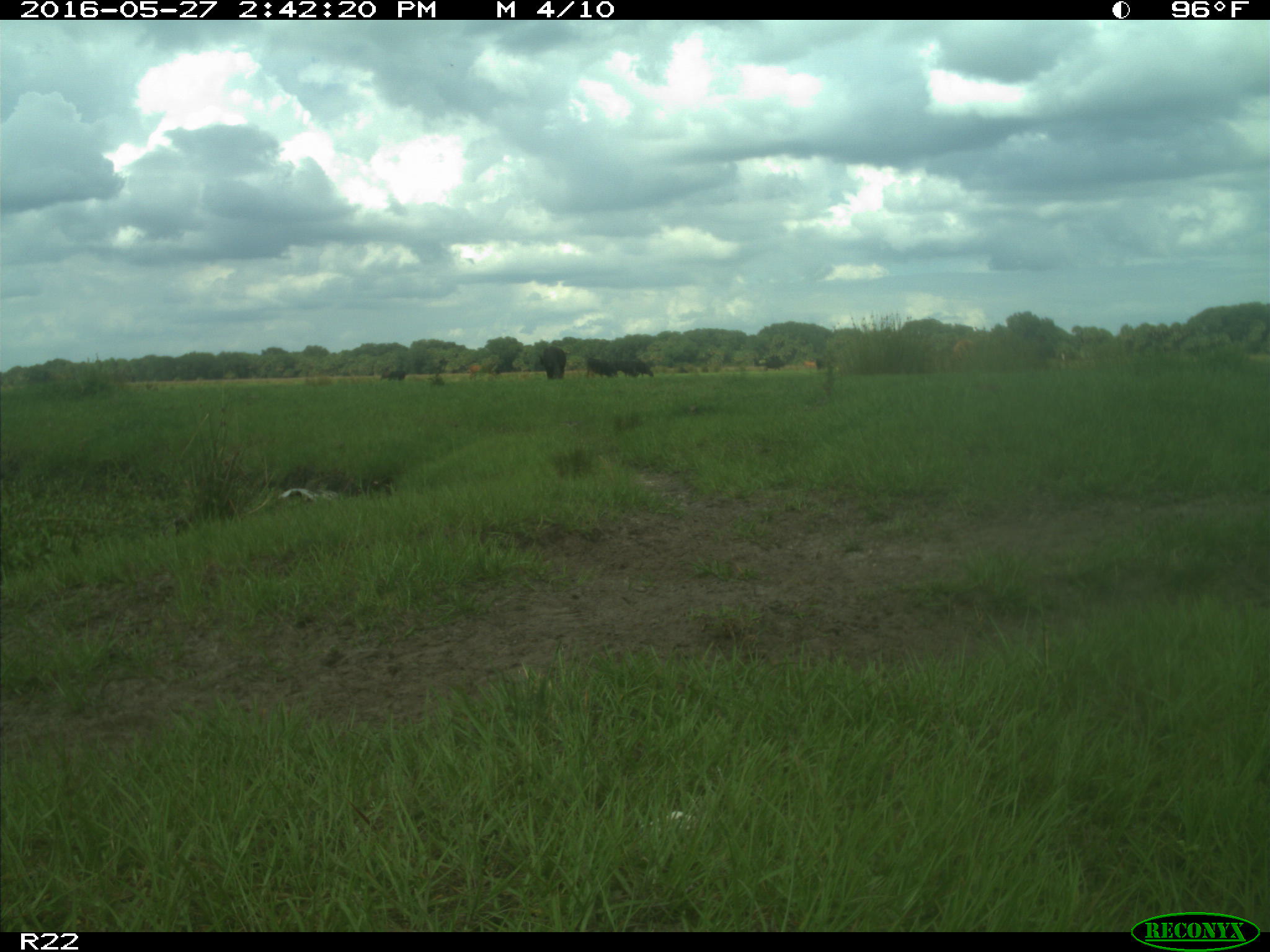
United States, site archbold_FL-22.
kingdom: Animalia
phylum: Chordata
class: Mammalia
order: Artiodactyla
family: Bovidae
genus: Bos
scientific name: Bos taurus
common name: domestic cow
Bos taurus (domestic cow).